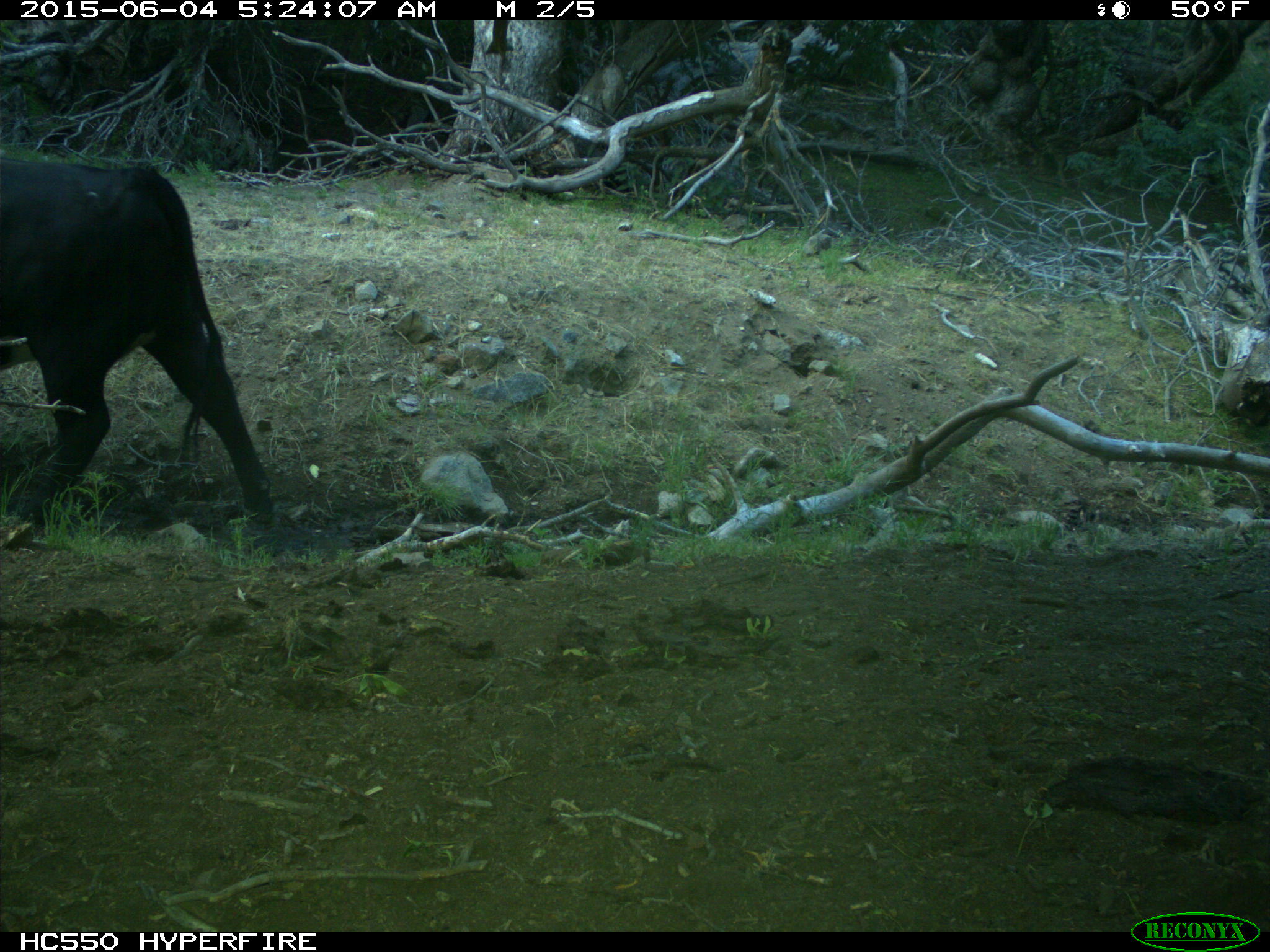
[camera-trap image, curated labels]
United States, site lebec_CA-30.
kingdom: Animalia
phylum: Chordata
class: Mammalia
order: Artiodactyla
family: Bovidae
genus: Bos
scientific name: Bos taurus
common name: domestic cow